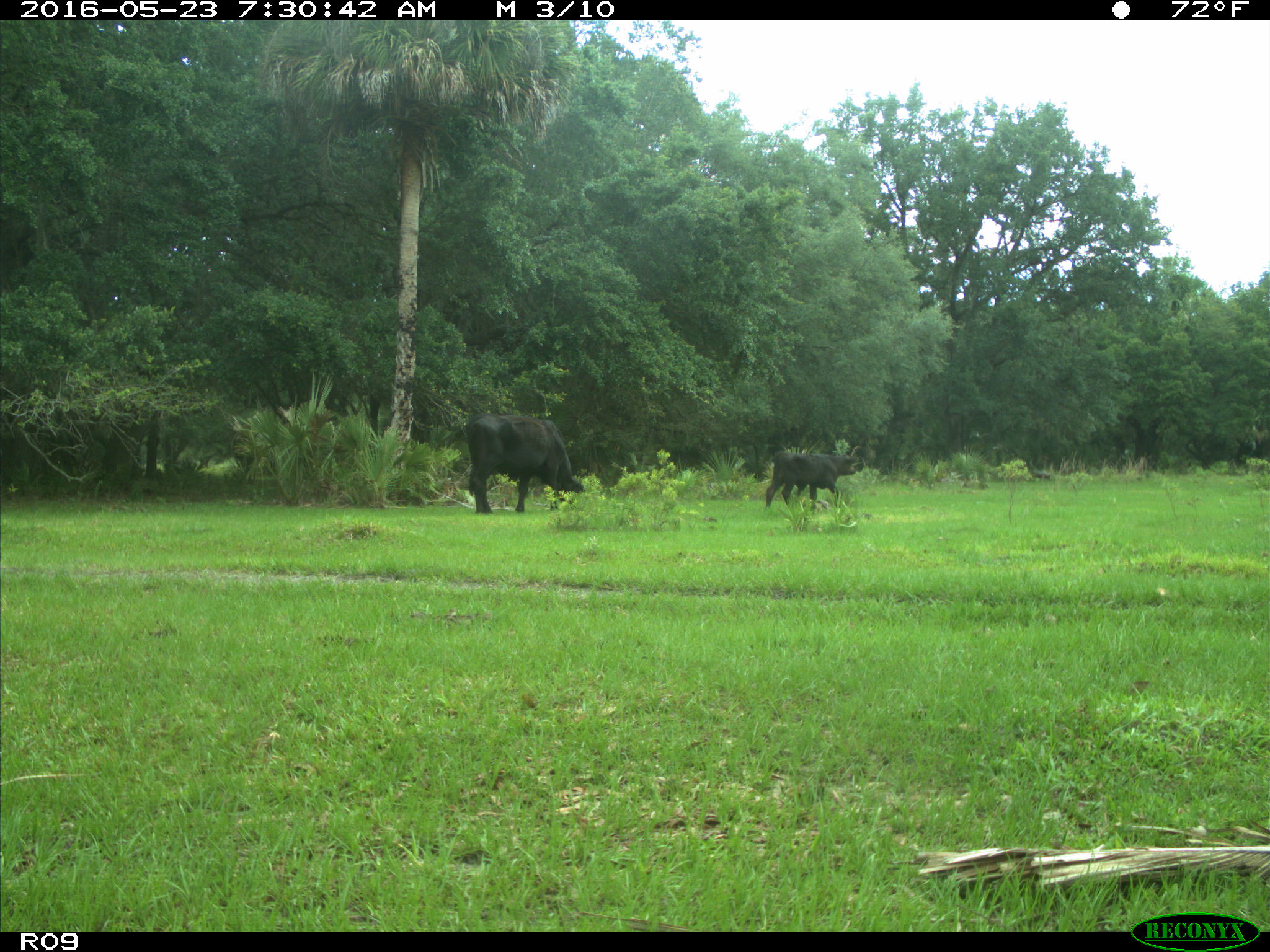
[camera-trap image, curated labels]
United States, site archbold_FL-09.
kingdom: Animalia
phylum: Chordata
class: Mammalia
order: Artiodactyla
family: Bovidae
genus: Bos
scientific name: Bos taurus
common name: domestic cow